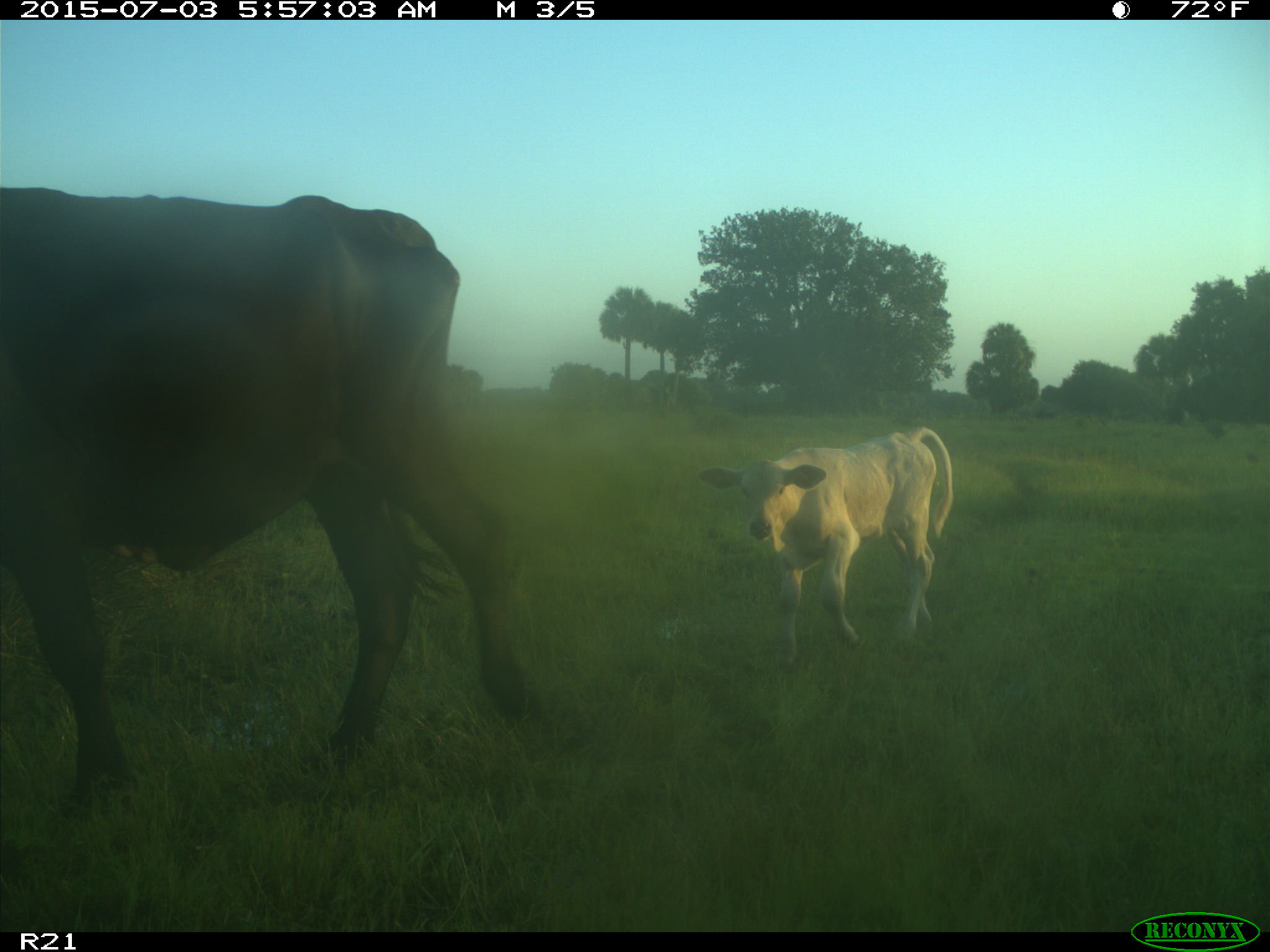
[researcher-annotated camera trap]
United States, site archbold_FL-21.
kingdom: Animalia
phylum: Chordata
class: Mammalia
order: Artiodactyla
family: Bovidae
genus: Bos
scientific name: Bos taurus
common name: domestic cow